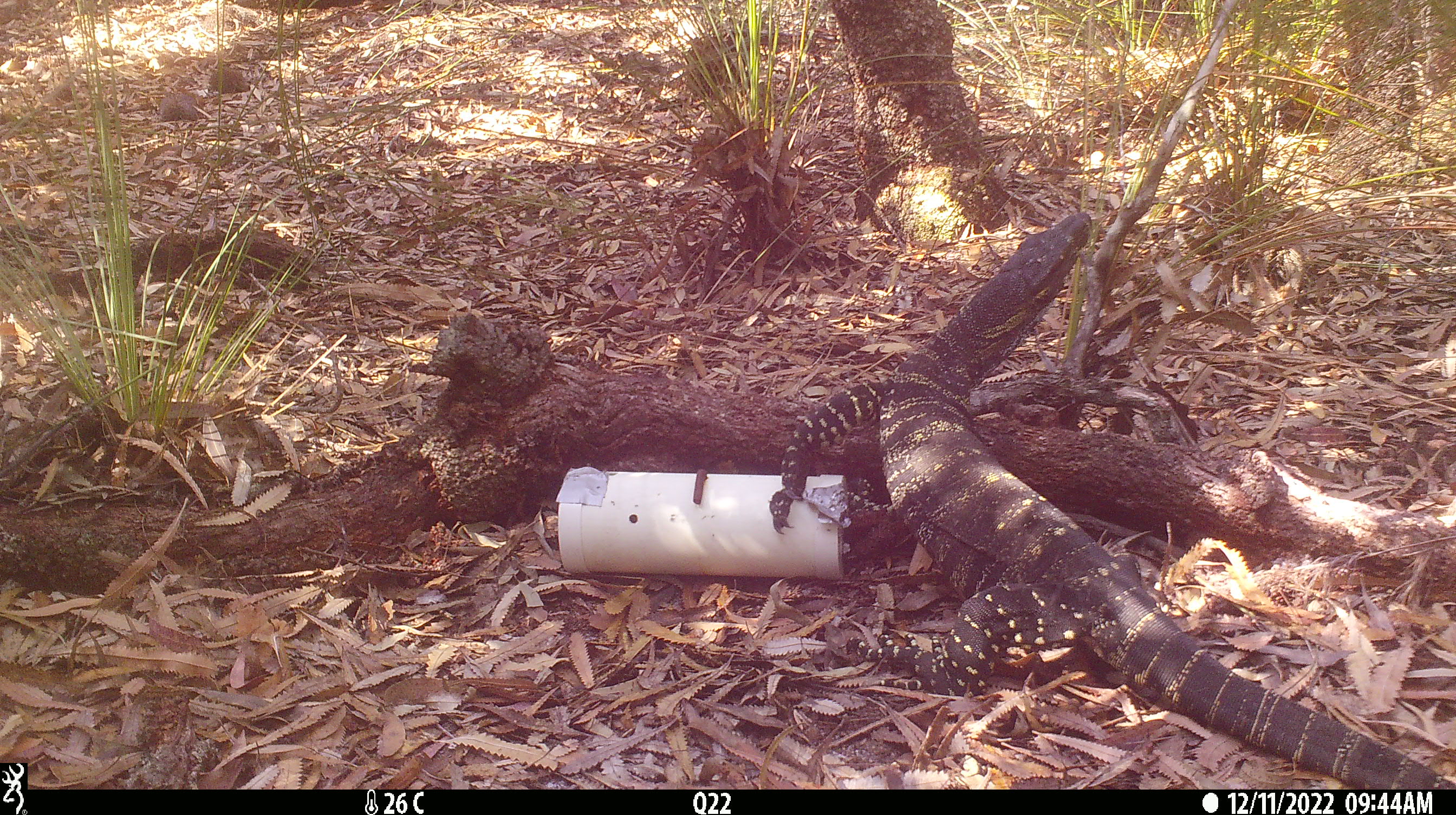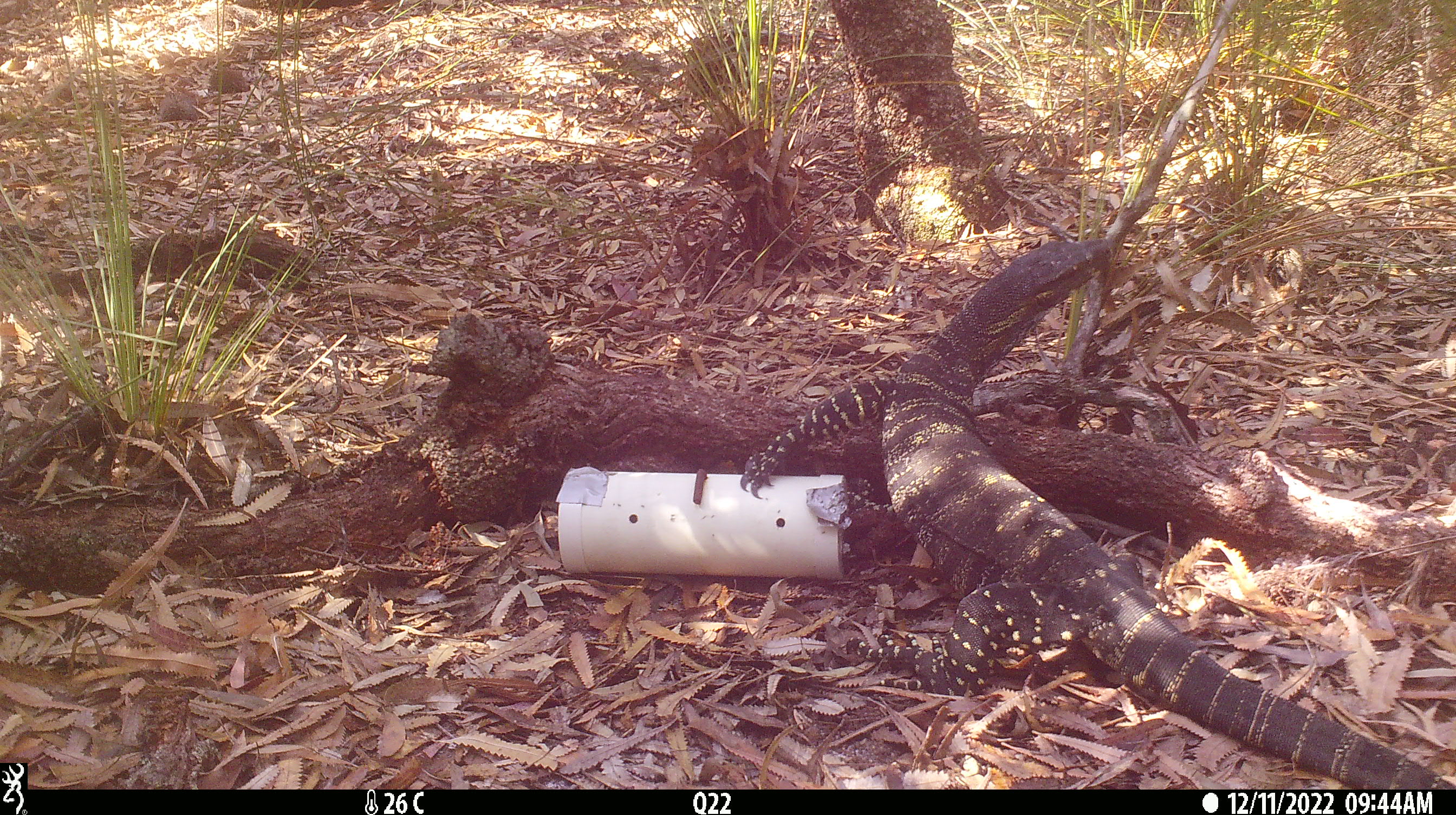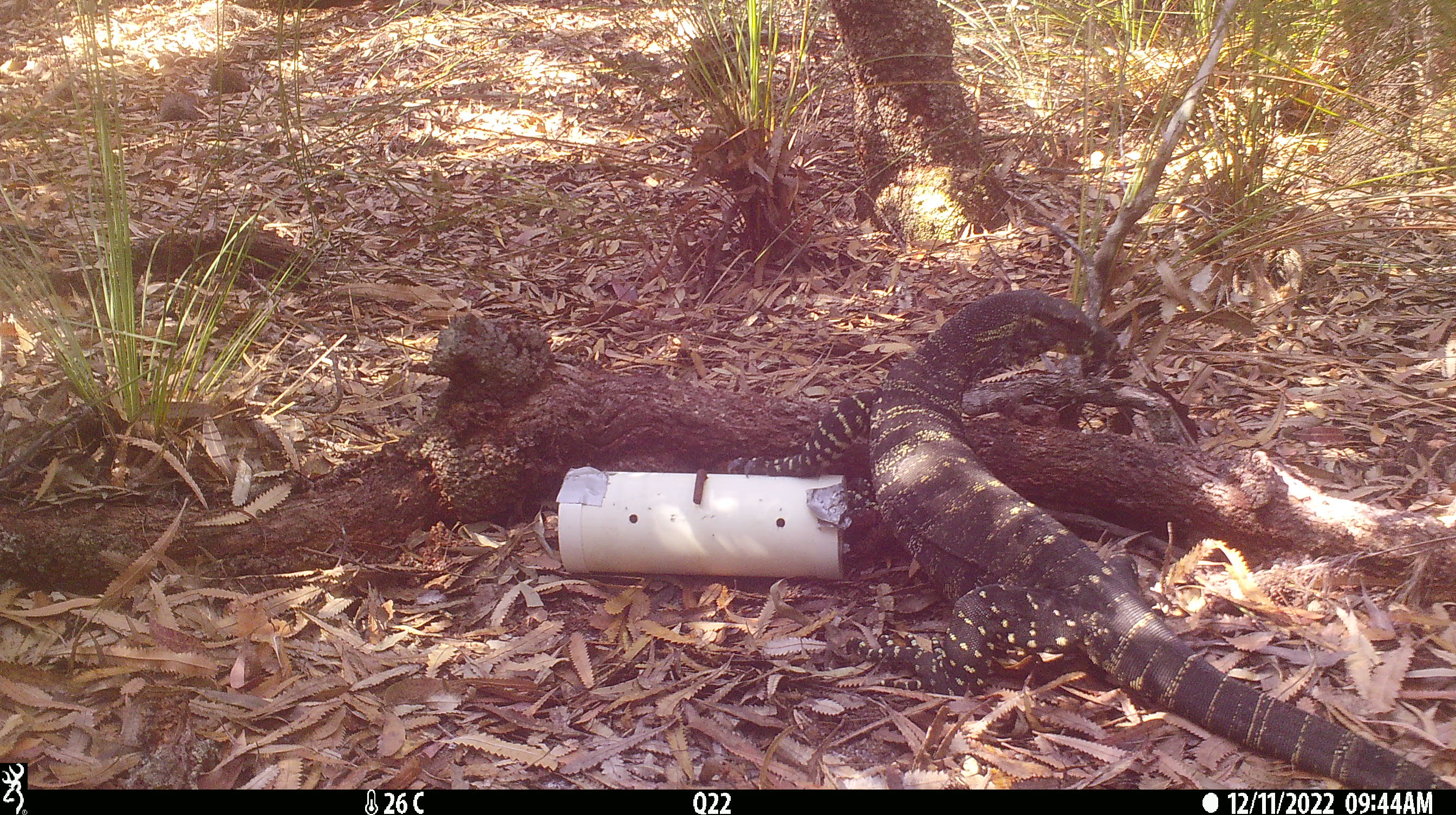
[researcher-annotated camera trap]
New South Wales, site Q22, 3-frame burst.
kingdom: Animalia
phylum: Chordata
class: Reptilia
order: Squamata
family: Varanidae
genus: Varanus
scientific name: Varanus varius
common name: lace monitor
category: goanna